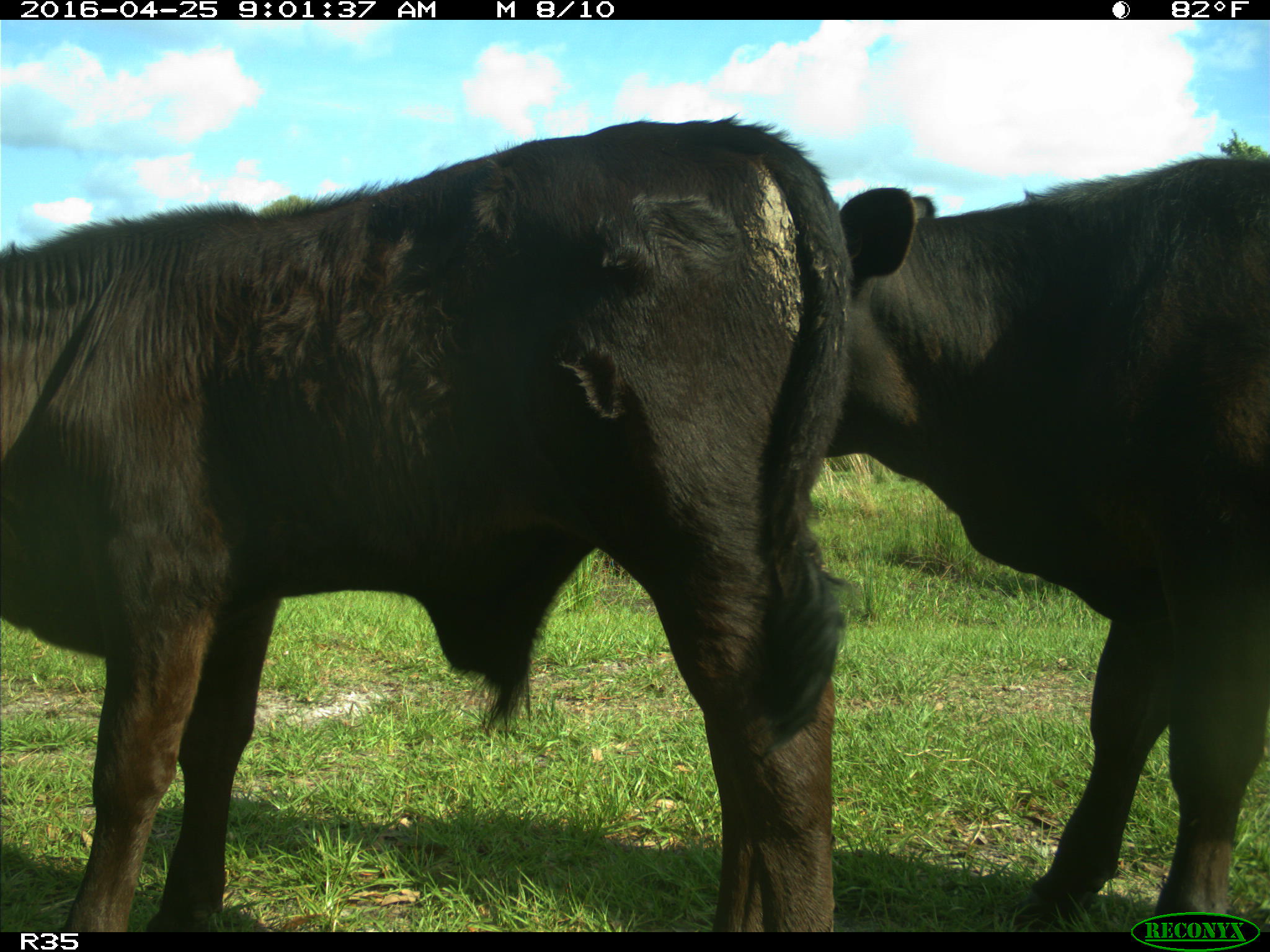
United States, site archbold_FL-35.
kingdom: Animalia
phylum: Chordata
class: Mammalia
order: Artiodactyla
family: Bovidae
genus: Bos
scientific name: Bos taurus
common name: domestic cow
Bos taurus (domestic cow).